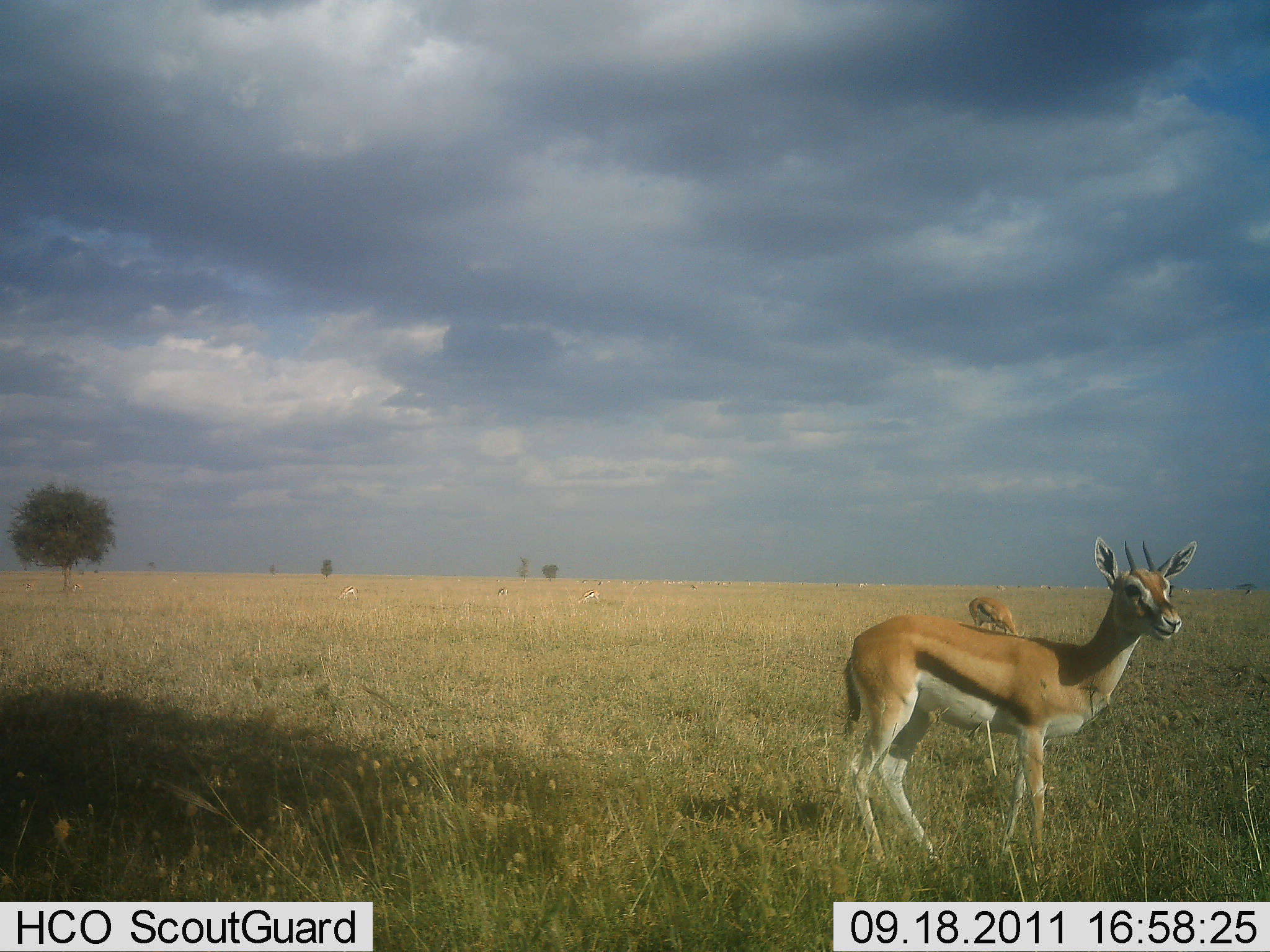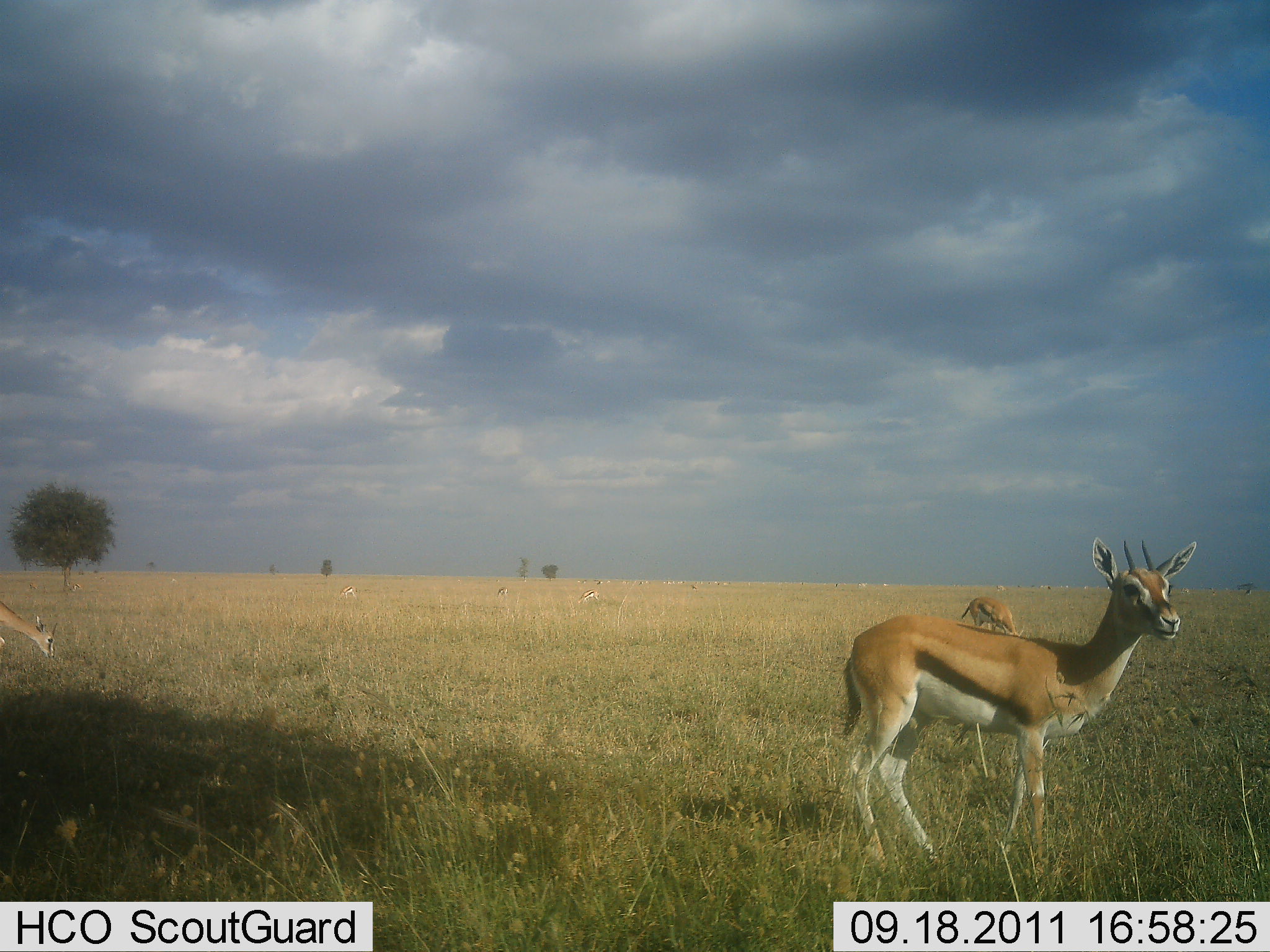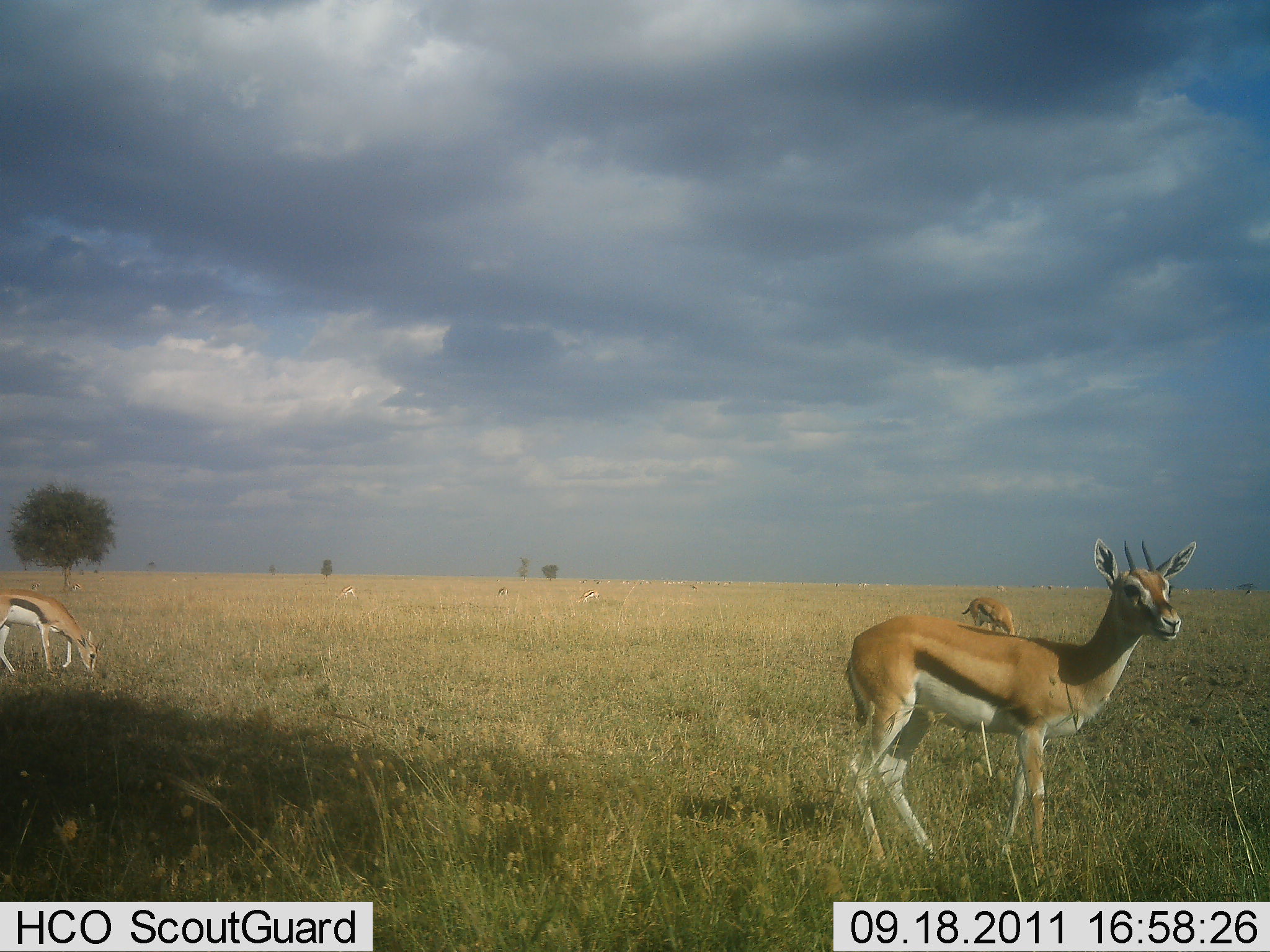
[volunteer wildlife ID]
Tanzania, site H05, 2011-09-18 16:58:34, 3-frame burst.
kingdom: Animalia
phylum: Chordata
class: Mammalia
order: Artiodactyla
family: Bovidae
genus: Eudorcas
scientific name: Eudorcas thomsonii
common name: thomson's gazelle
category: gazellethomsons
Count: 3.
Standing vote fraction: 69%.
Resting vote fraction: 0%.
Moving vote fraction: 25%.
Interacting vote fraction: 0%.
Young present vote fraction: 0%.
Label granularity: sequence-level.